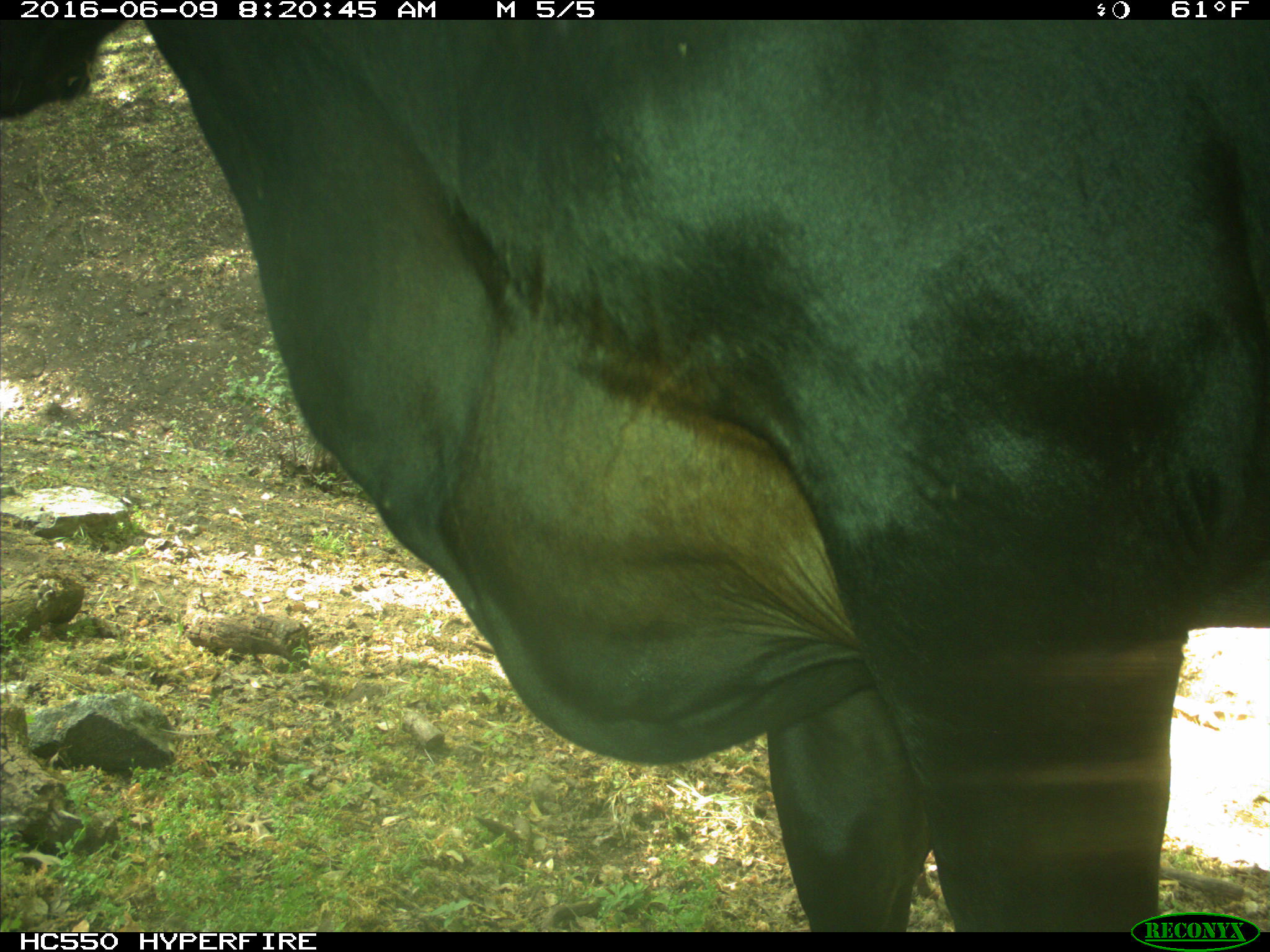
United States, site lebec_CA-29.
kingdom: Animalia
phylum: Chordata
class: Mammalia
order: Artiodactyla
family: Bovidae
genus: Bos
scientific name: Bos taurus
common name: domestic cow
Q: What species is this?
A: Bos taurus (domestic cow).